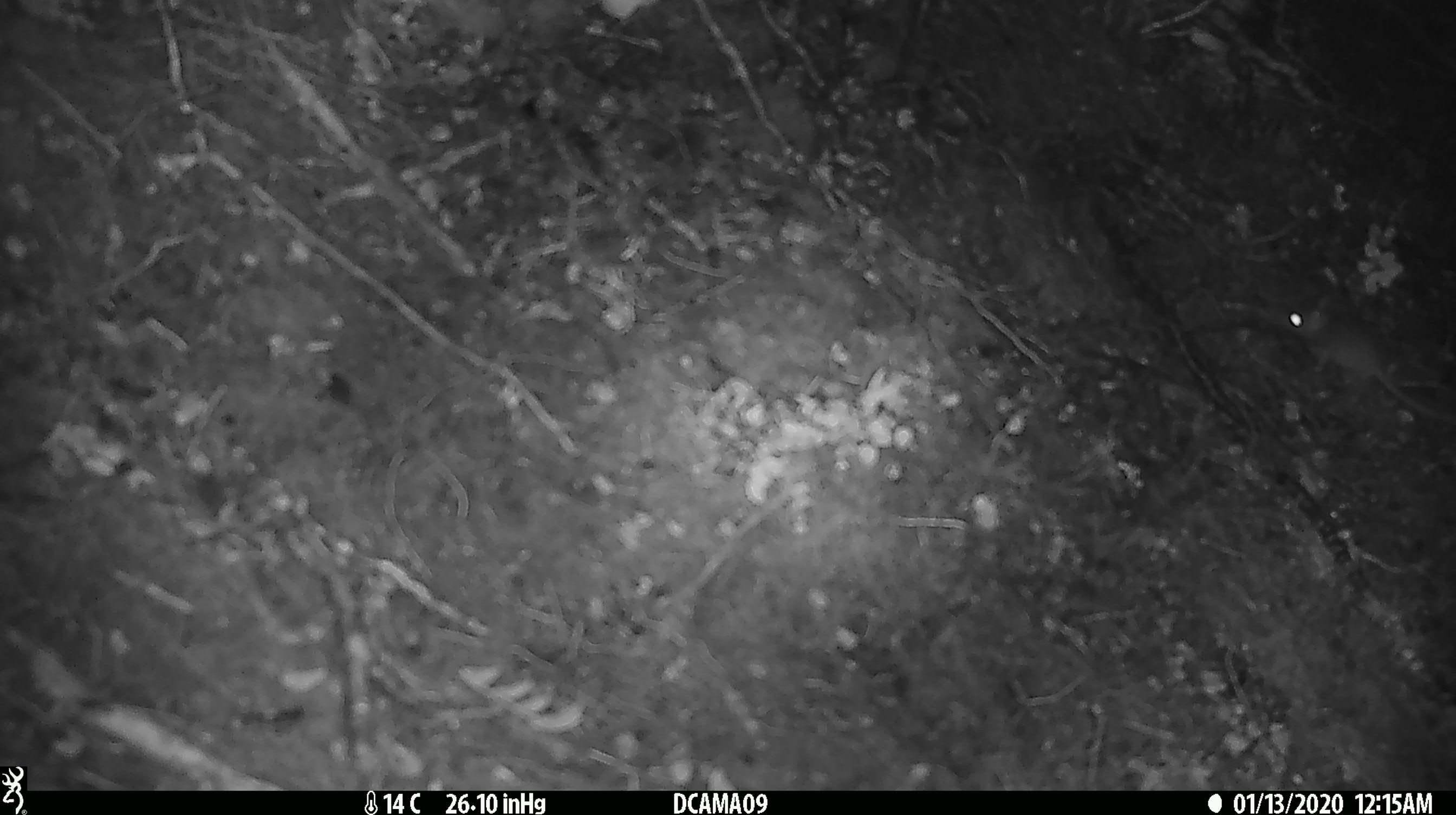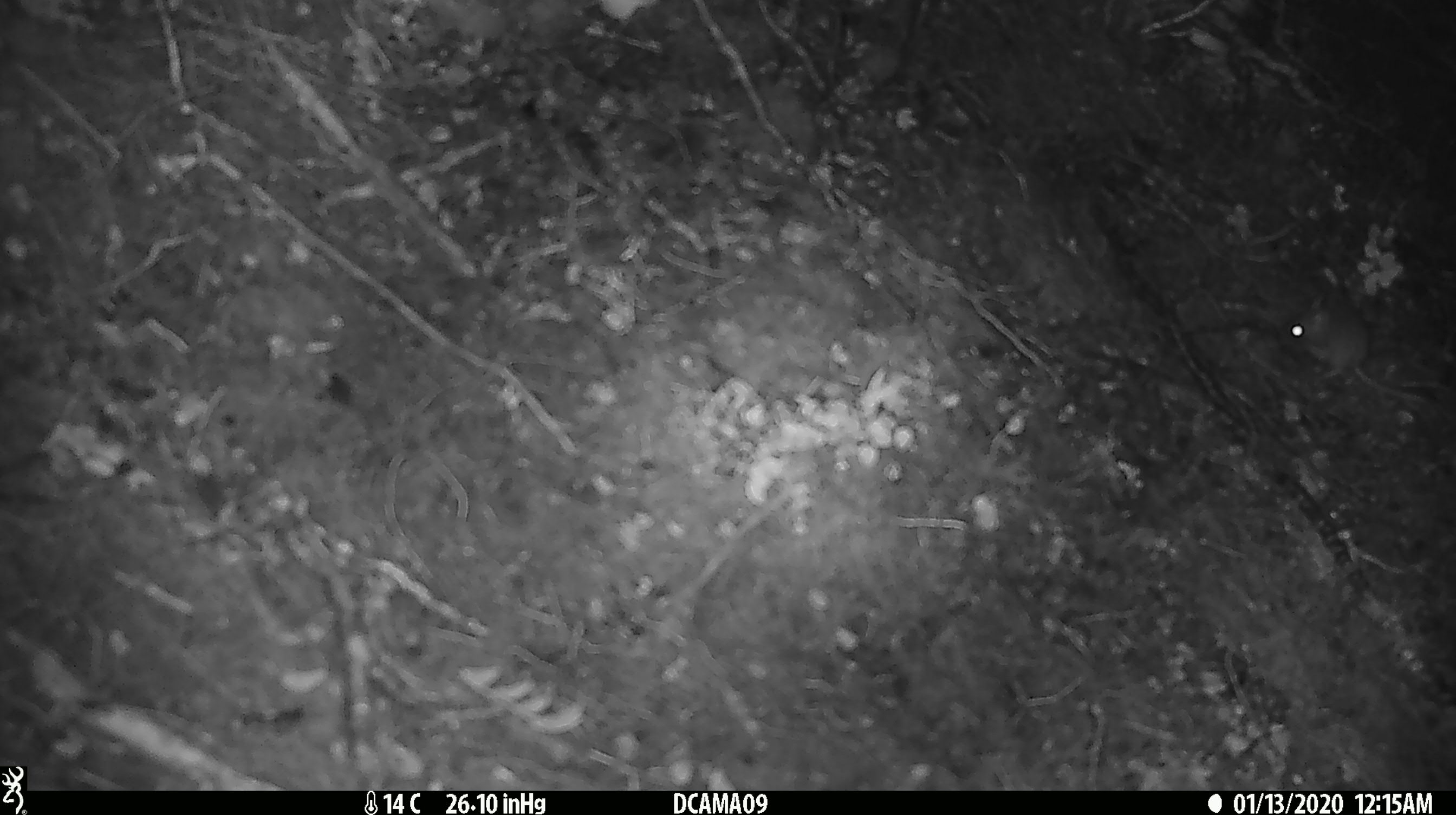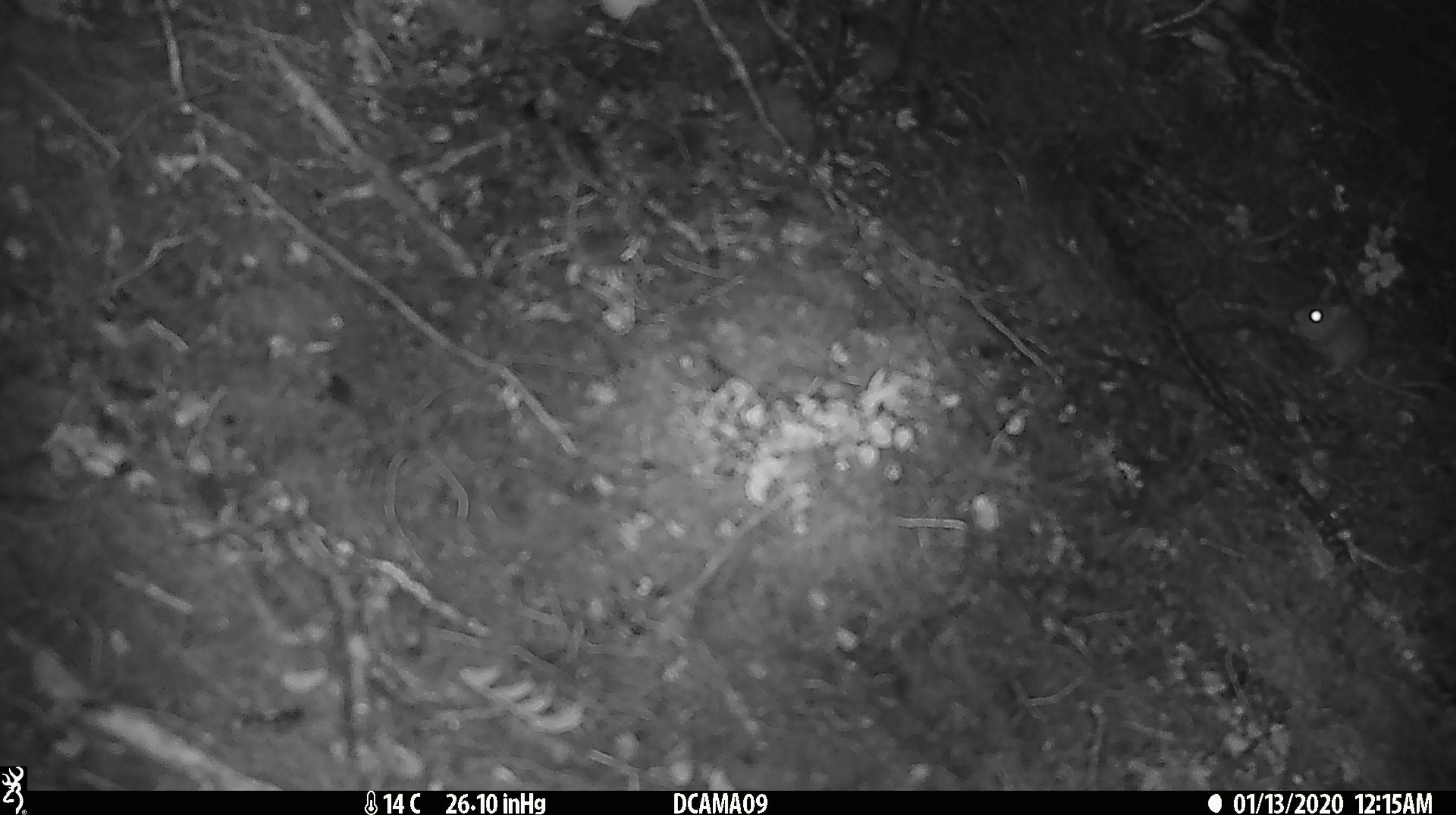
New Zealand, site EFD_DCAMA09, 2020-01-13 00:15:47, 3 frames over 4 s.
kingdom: Animalia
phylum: Chordata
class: Mammalia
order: Rodentia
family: Muridae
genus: Mus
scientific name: Mus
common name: mouse